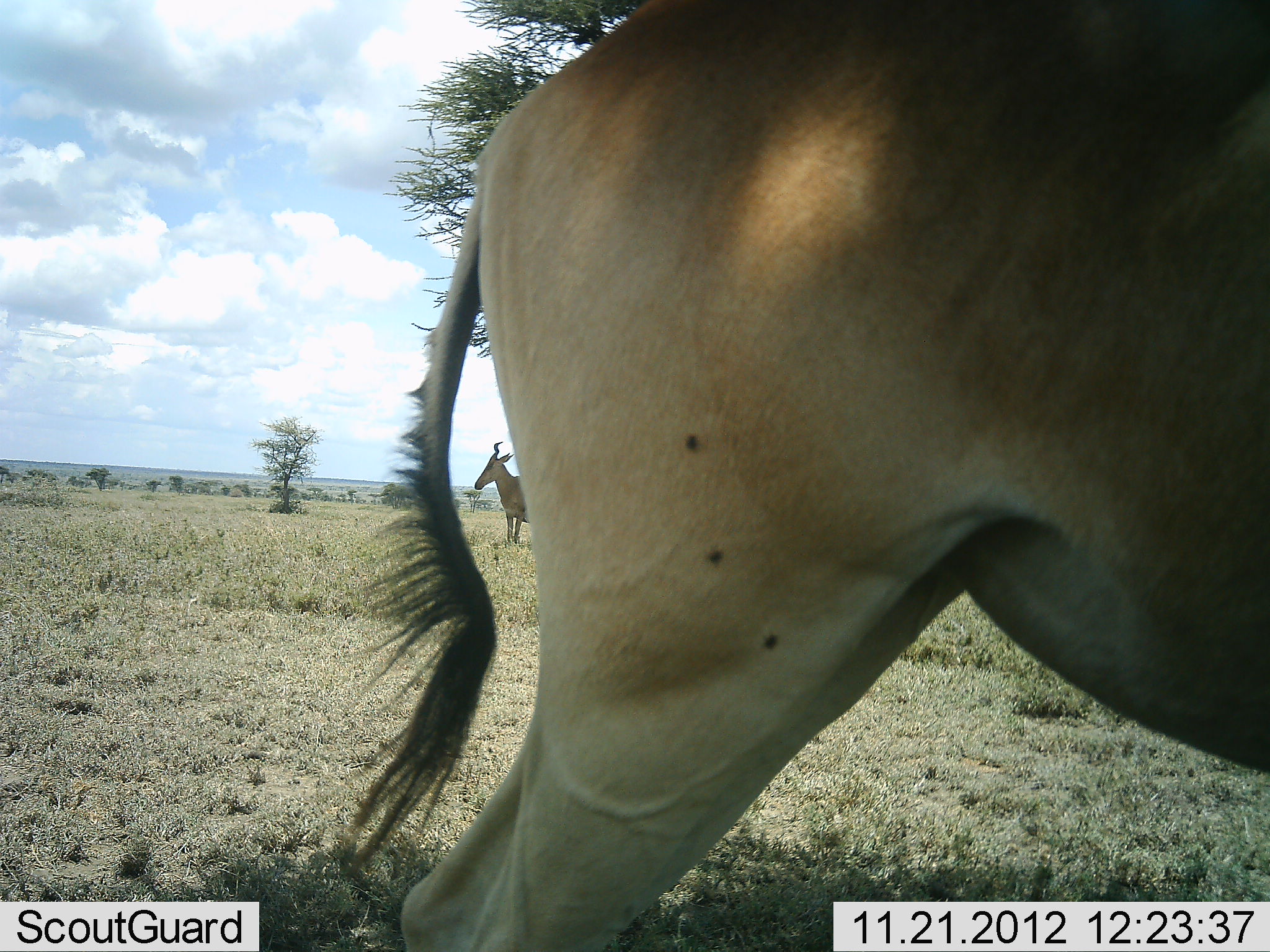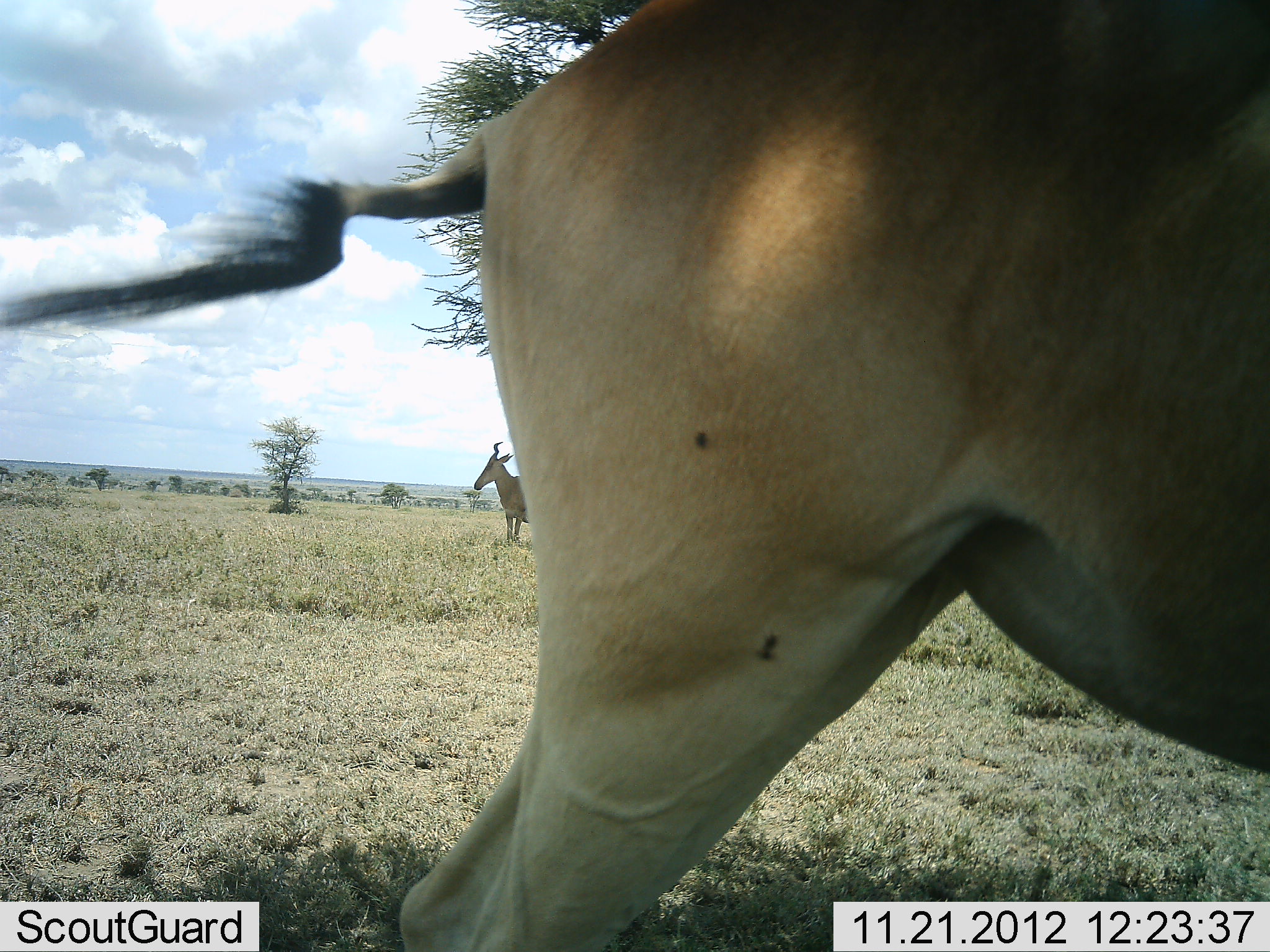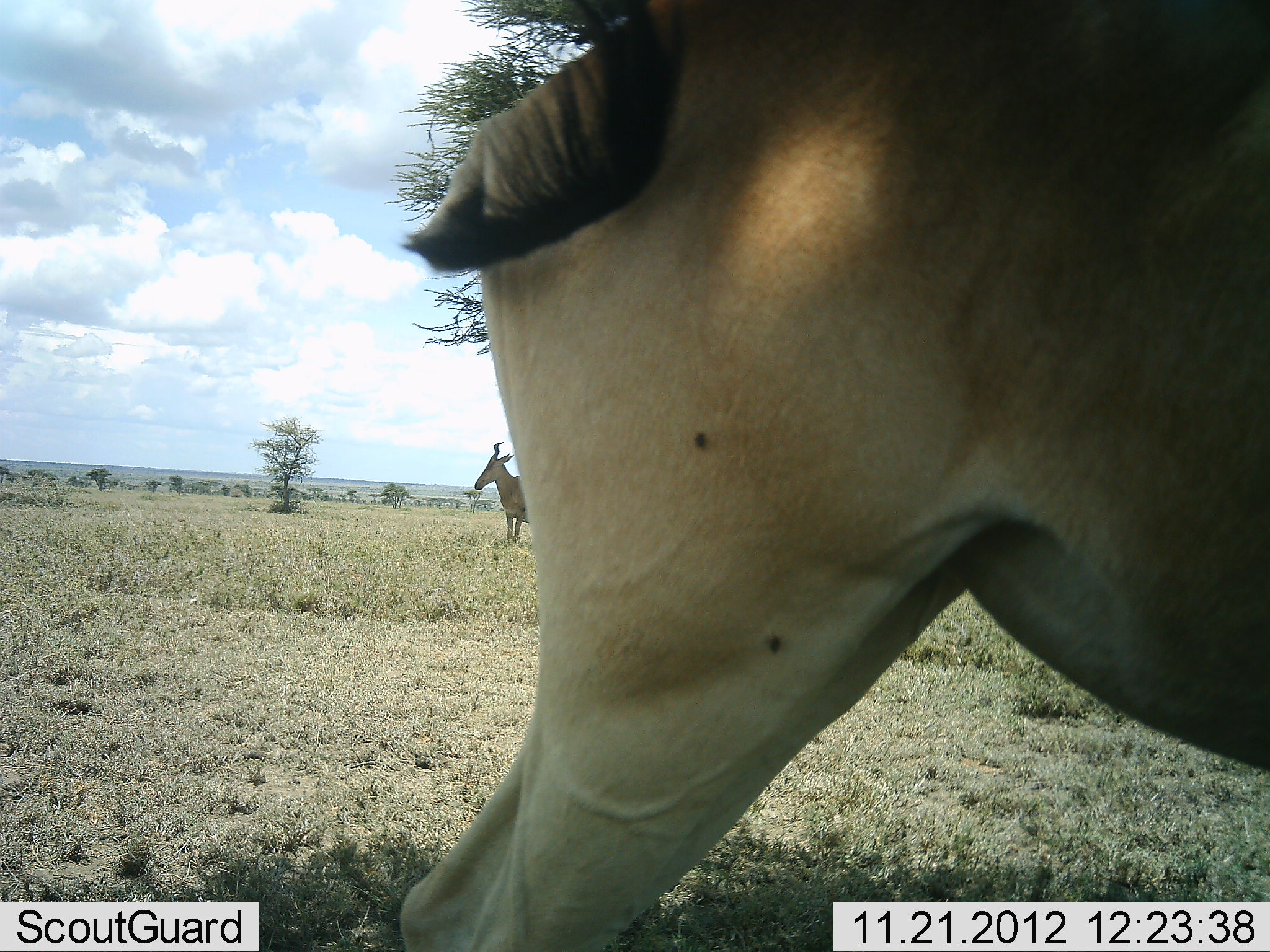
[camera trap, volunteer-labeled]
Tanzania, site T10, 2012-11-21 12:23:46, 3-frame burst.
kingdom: Animalia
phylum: Chordata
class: Mammalia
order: Artiodactyla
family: Bovidae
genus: Alcelaphus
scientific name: Alcelaphus buselaphus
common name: hartebeest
Hartebeest (Alcelaphus buselaphus), count 2. Behavior (volunteer vote fractions): standing 90%, resting 10%, moving 10%, interacting 0%. Young present (vote fraction): 0%. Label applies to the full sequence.